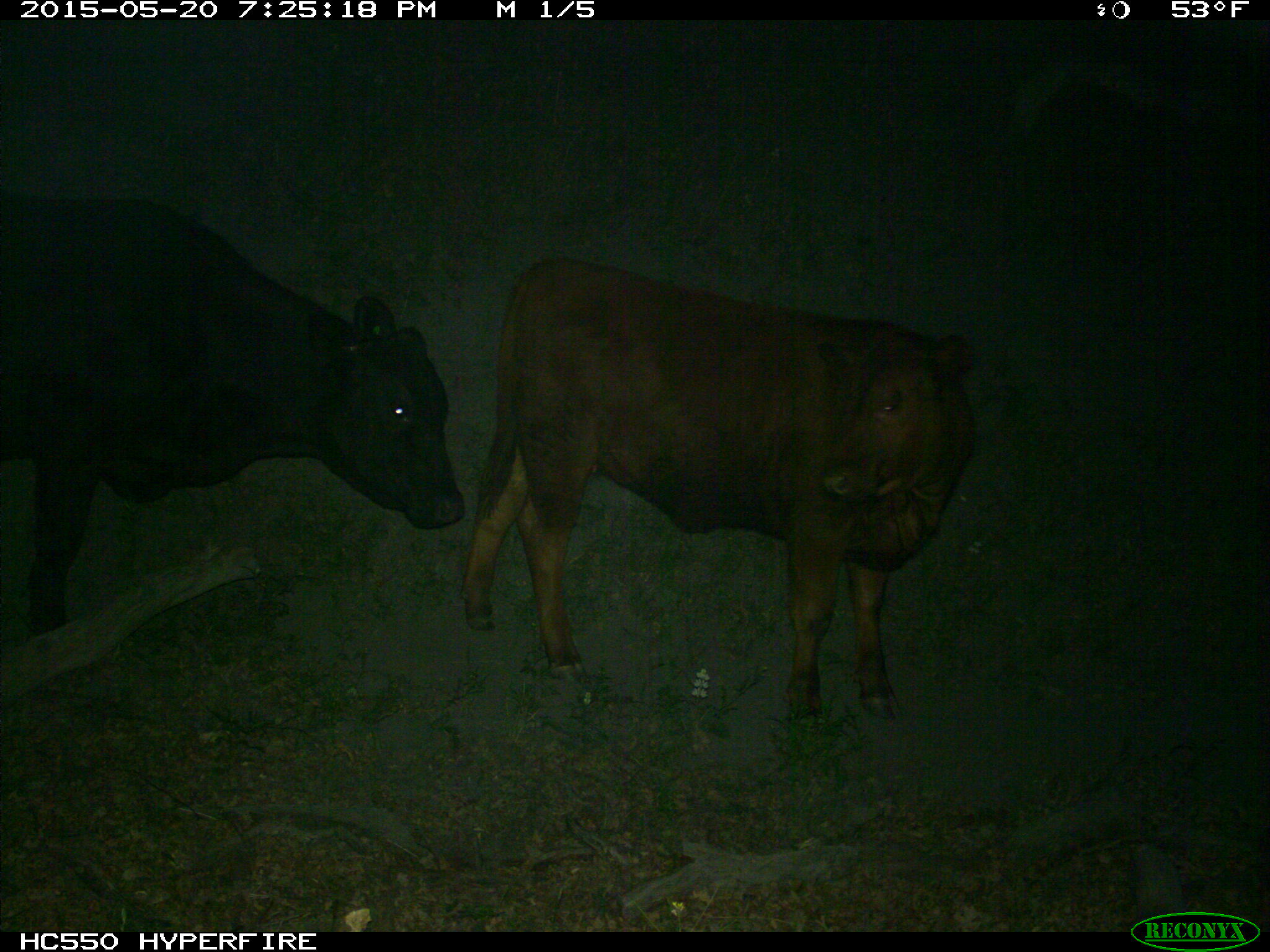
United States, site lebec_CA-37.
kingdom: Animalia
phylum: Chordata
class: Mammalia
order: Artiodactyla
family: Bovidae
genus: Bos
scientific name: Bos taurus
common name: domestic cow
Bos taurus (domestic cow).